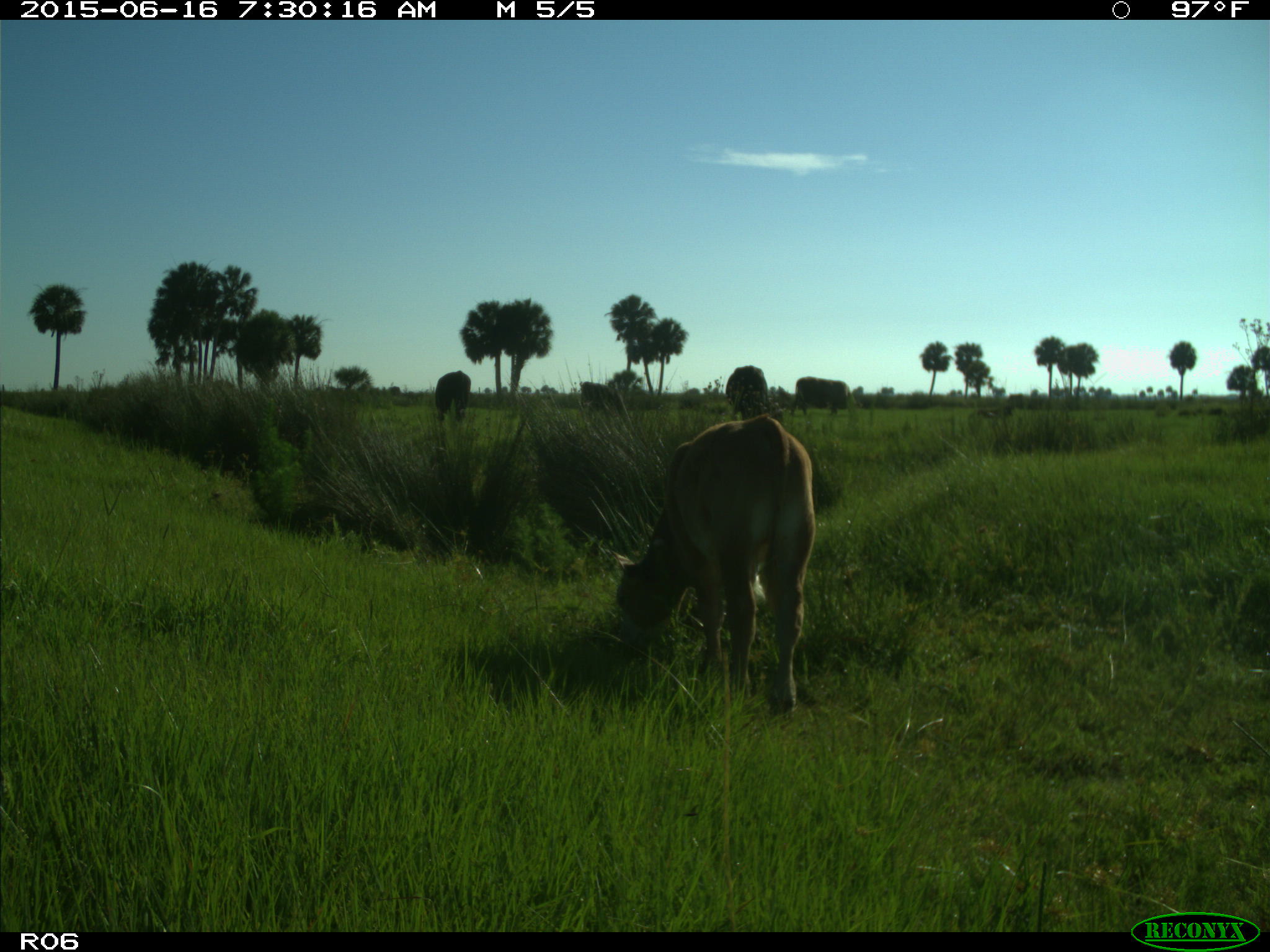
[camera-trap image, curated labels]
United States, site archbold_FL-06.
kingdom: Animalia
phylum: Chordata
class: Mammalia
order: Artiodactyla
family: Bovidae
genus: Bos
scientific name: Bos taurus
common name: domestic cow